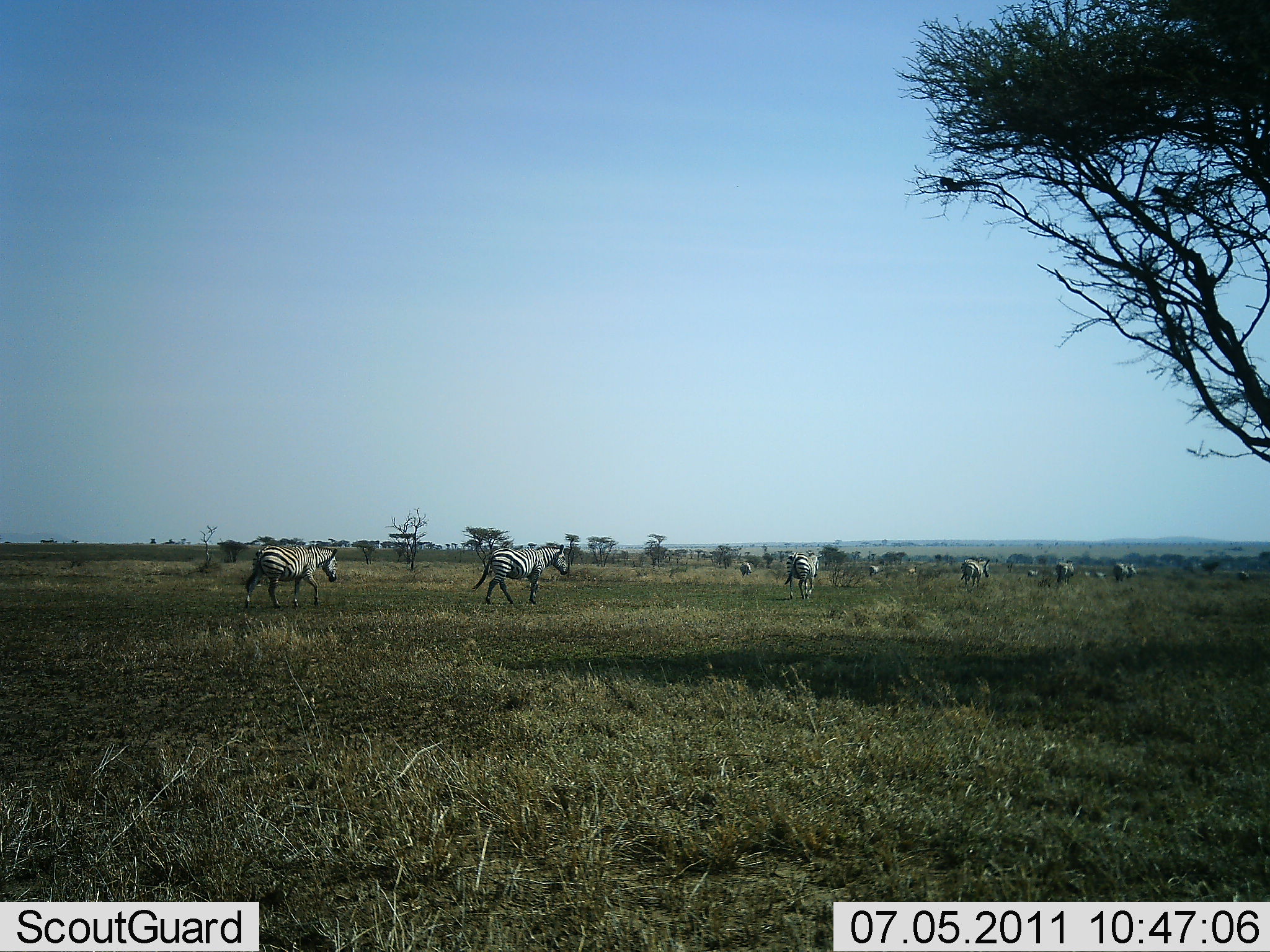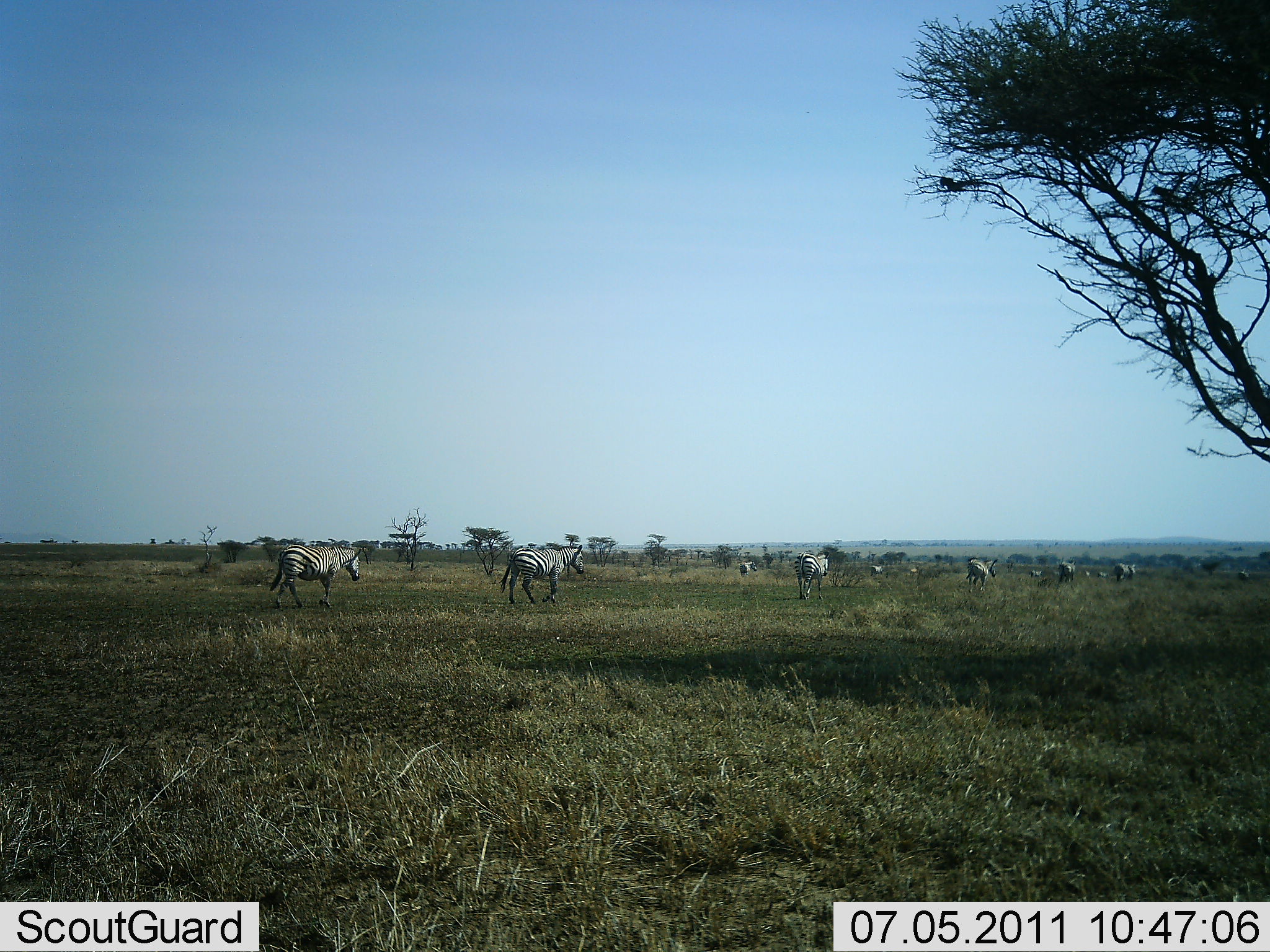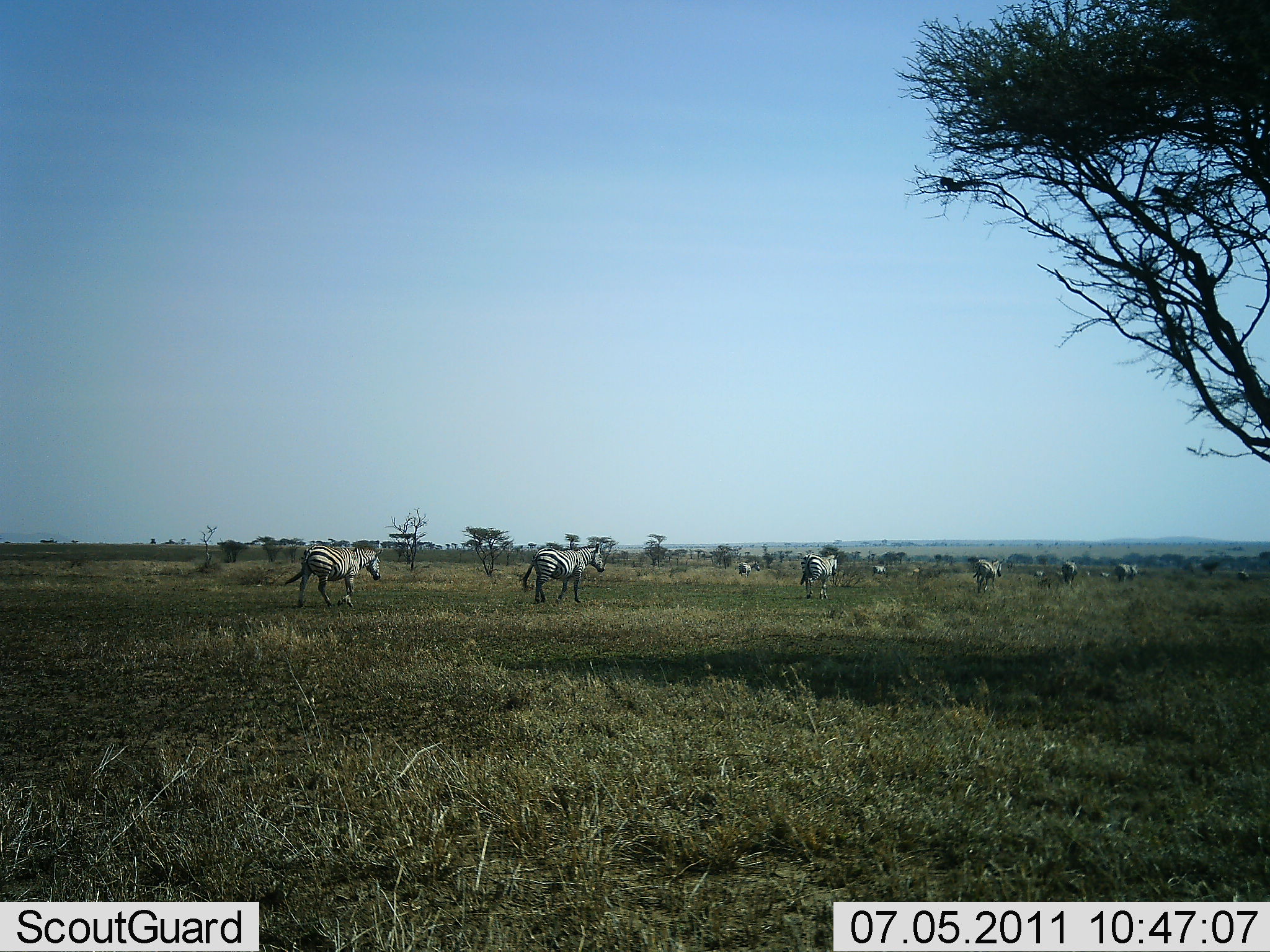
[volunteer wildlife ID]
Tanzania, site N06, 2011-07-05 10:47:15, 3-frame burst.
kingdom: Animalia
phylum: Chordata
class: Mammalia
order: Perissodactyla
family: Equidae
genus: Equus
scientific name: Equus quagga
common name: plains zebra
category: zebra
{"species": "zebra (plains zebra) (Equus quagga)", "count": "11-50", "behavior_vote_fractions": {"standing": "9%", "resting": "0%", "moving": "100%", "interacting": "0%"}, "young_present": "0%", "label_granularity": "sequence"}